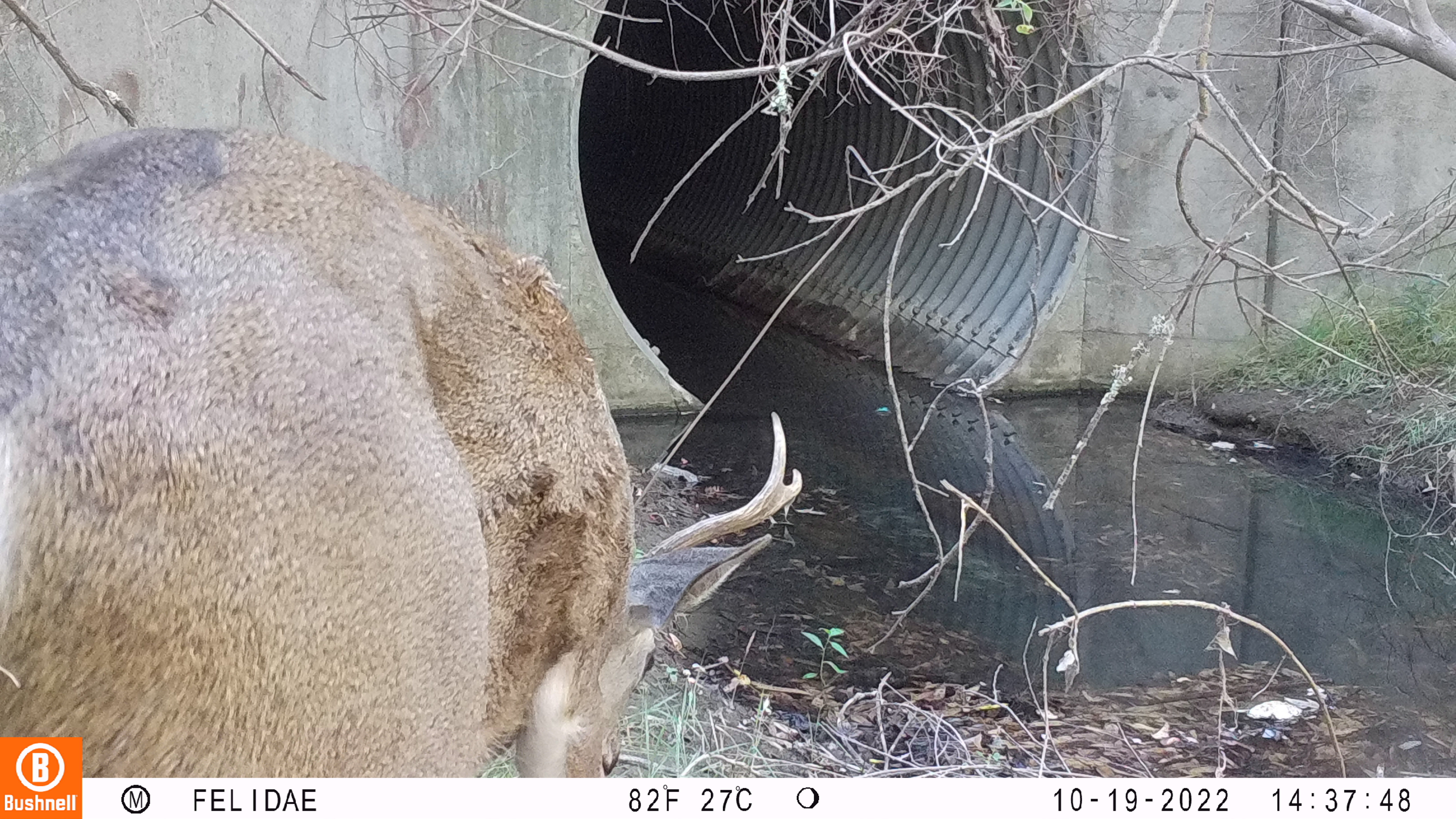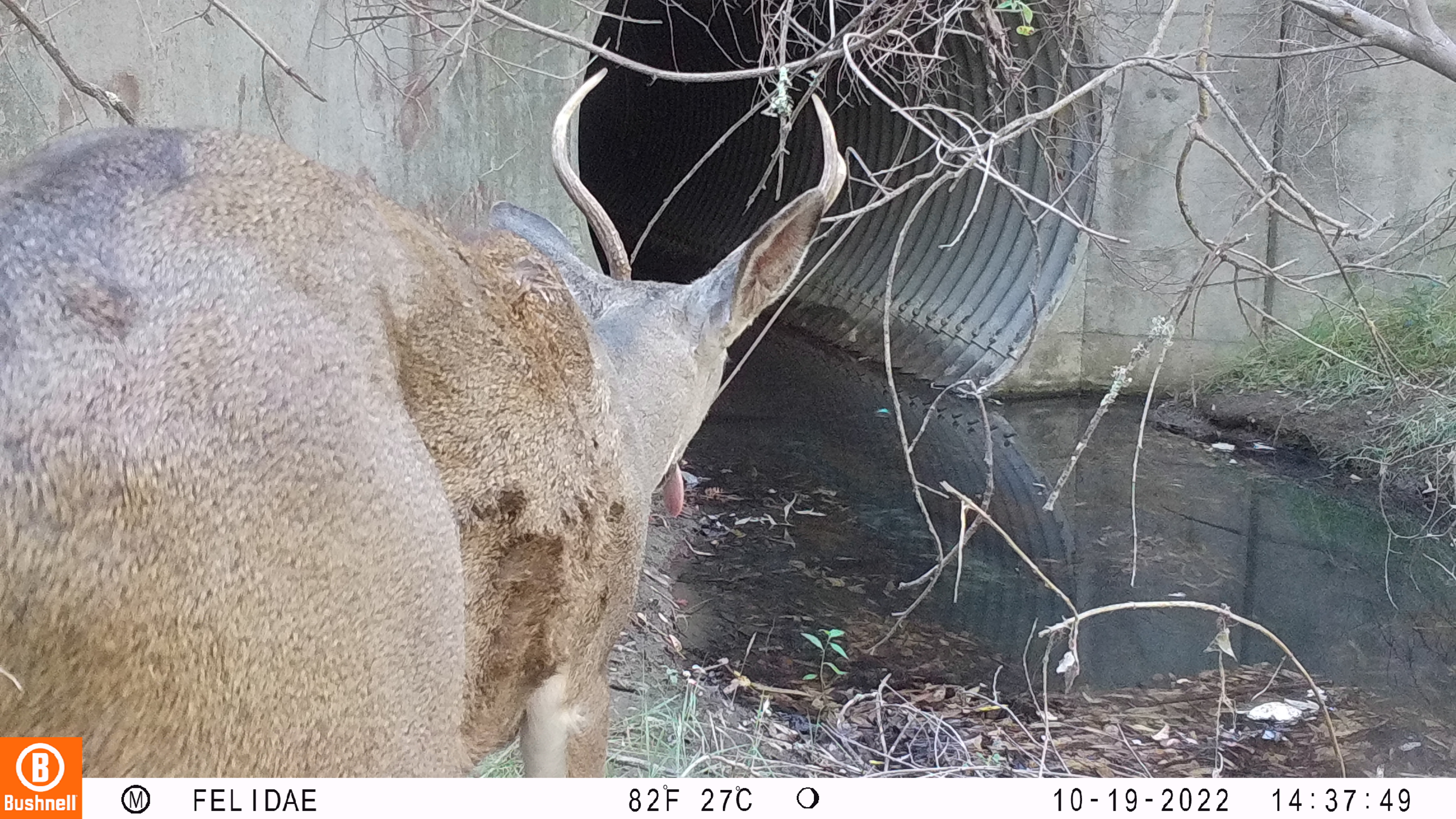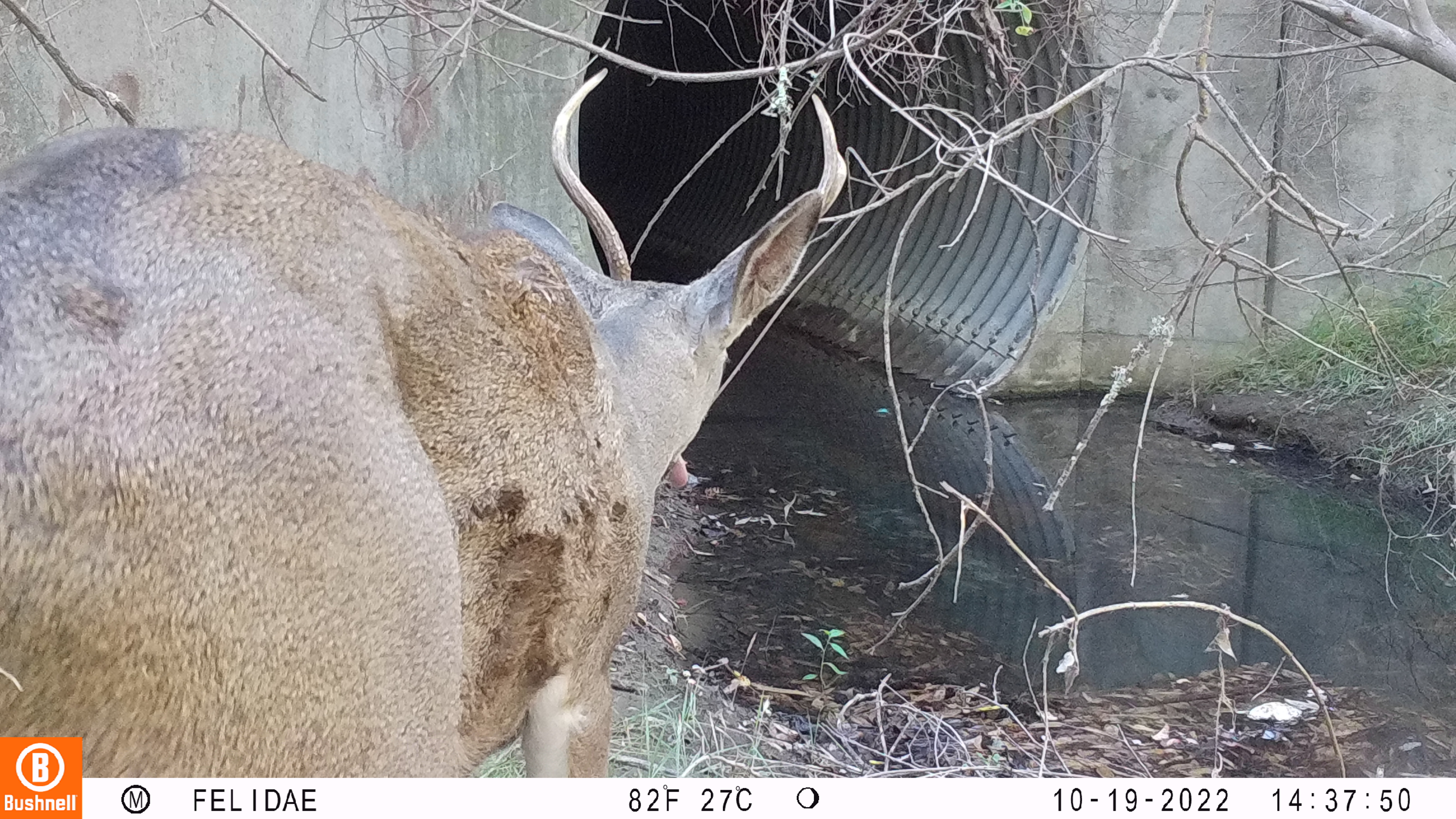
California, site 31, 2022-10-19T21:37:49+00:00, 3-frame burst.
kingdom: Animalia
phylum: Chordata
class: Mammalia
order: Artiodactyla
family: Cervidae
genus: Odocoileus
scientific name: Odocoileus hemionus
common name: mule deer